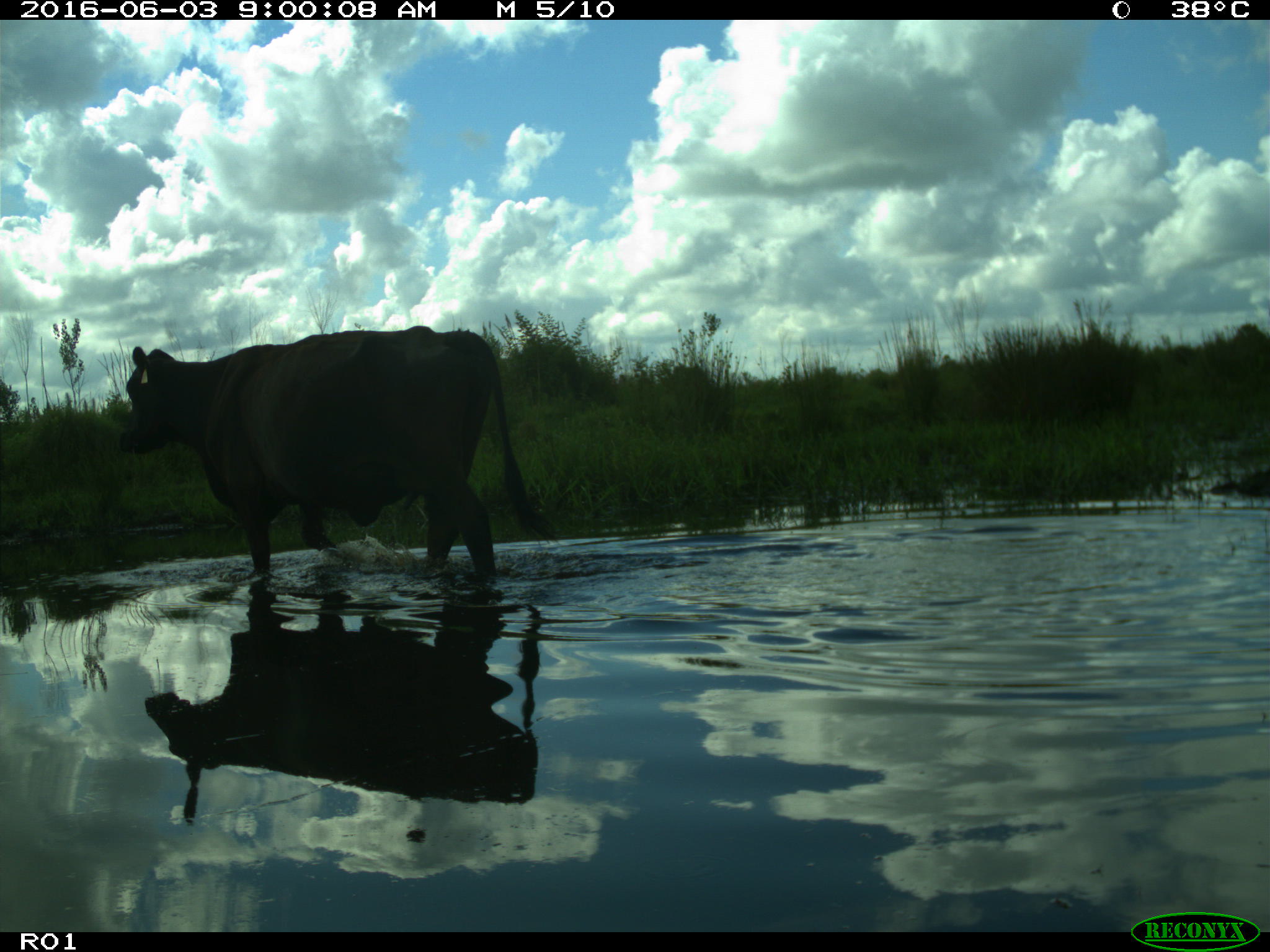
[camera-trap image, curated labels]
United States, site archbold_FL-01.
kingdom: Animalia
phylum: Chordata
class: Mammalia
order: Artiodactyla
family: Bovidae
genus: Bos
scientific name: Bos taurus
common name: domestic cow